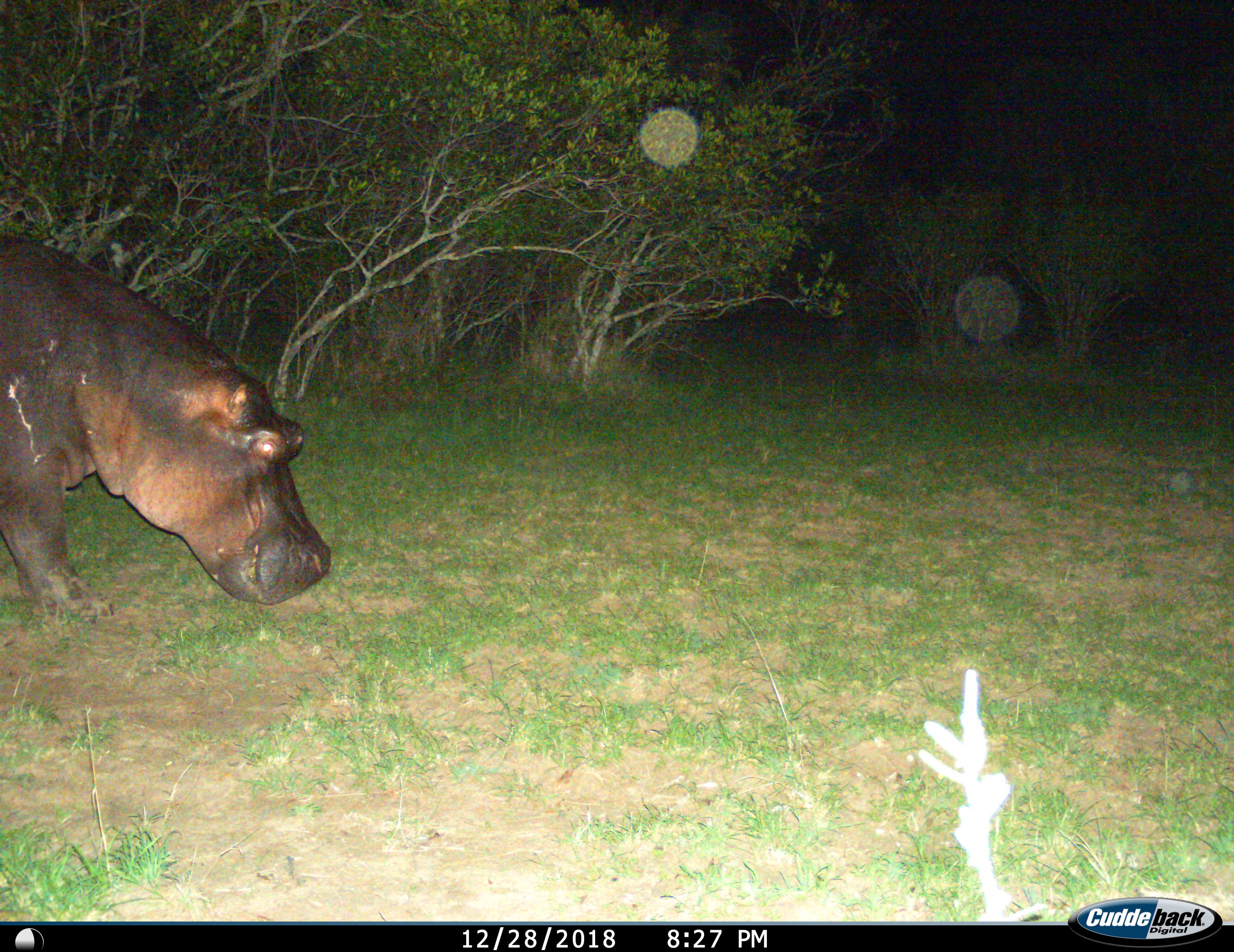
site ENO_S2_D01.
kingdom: Animalia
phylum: Chordata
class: Mammalia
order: Artiodactyla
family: Hippopotamidae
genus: Hippopotamus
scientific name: Hippopotamus amphibius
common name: hippopotamus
Hippopotamus (Hippopotamus amphibius), count 1. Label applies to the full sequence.